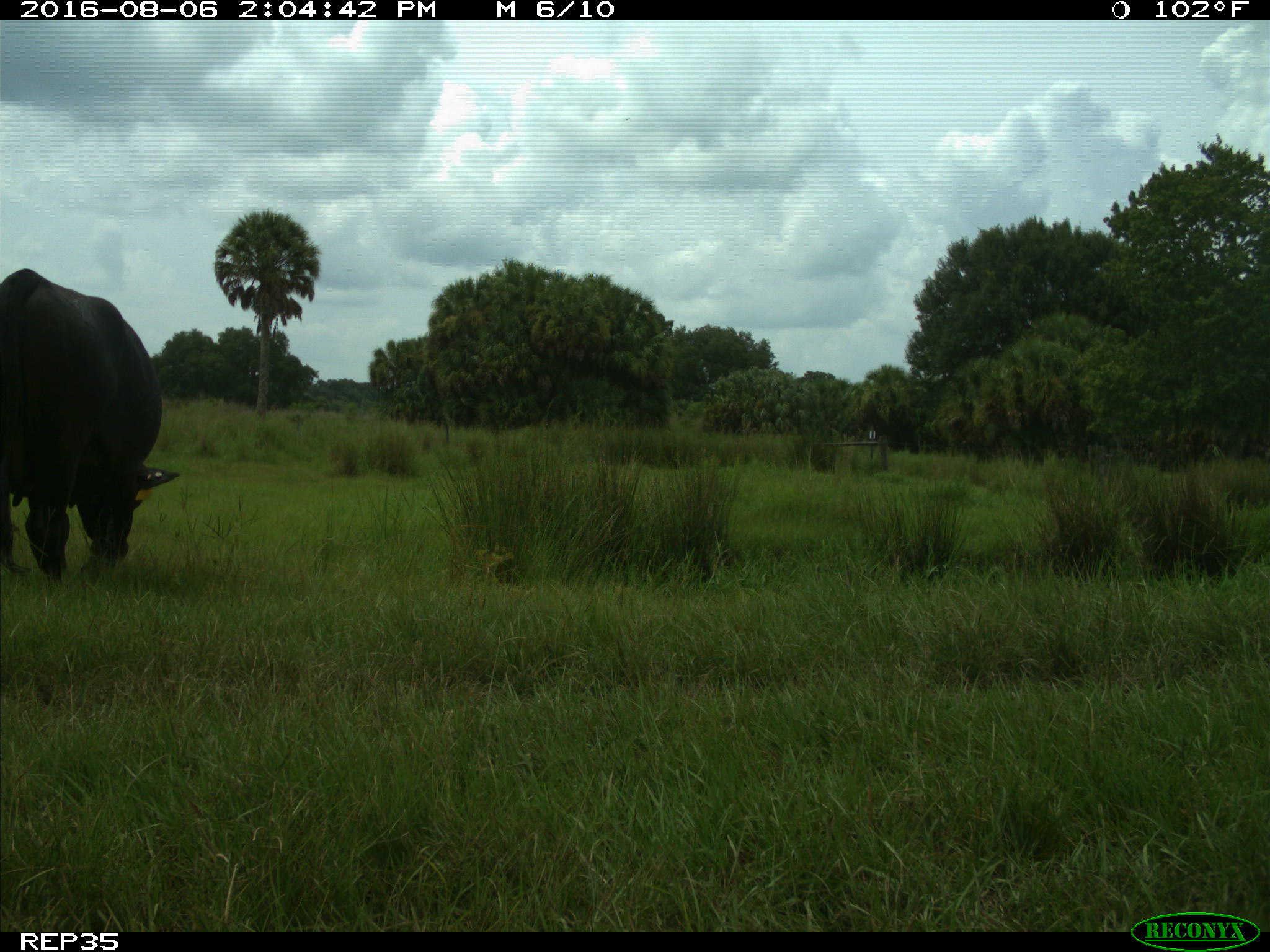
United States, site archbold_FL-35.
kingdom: Animalia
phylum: Chordata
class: Mammalia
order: Artiodactyla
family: Bovidae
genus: Bos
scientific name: Bos taurus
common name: domestic cow